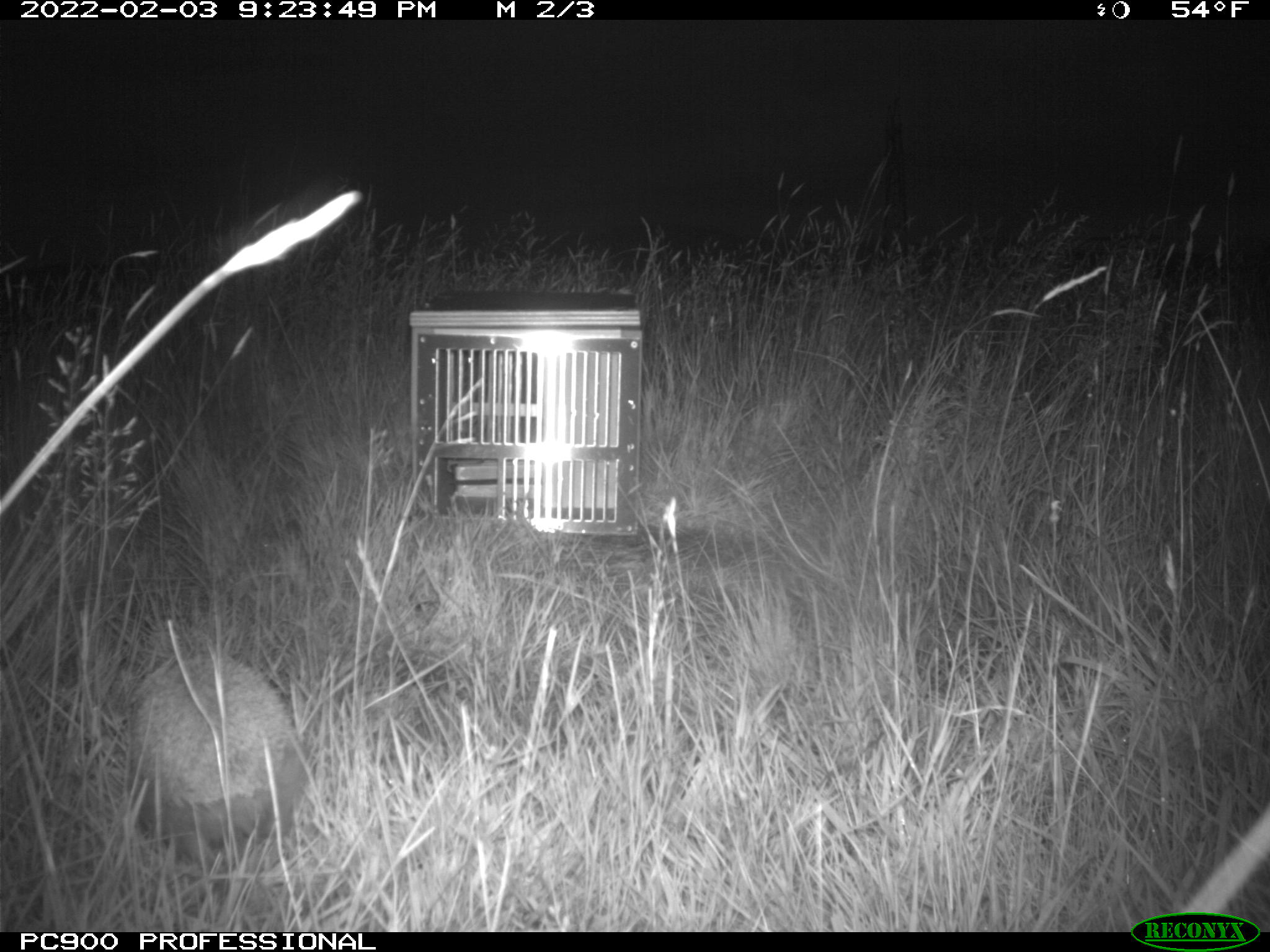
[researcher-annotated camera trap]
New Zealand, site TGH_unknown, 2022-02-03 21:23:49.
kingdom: Animalia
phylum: Chordata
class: Mammalia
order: Eulipotyphla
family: Erinaceidae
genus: Erinaceus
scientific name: Erinaceus europaeus europaeus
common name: european hedgehog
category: hedgehog